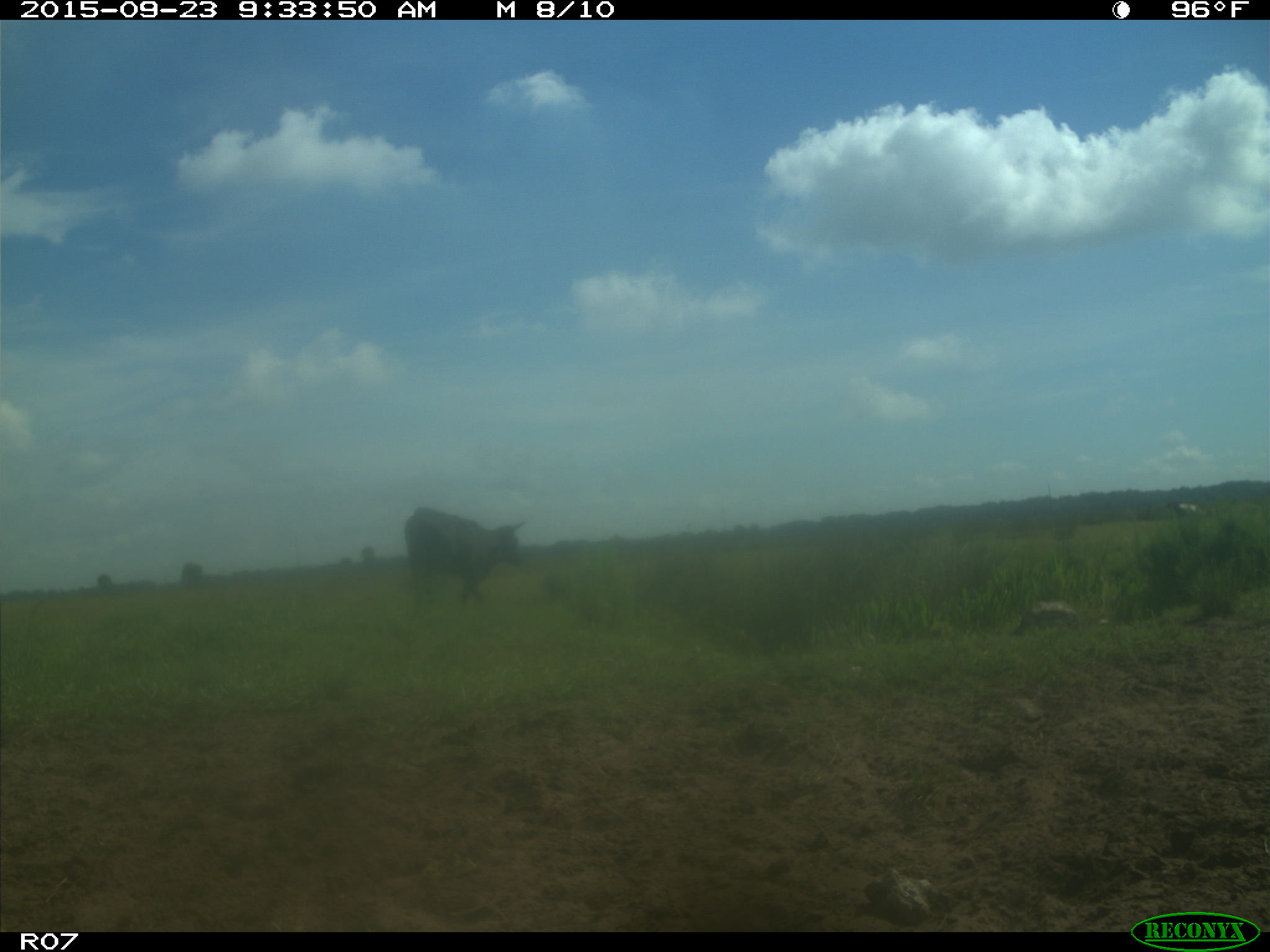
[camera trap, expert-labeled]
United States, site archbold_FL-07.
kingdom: Animalia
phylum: Chordata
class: Mammalia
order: Artiodactyla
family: Bovidae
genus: Bos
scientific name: Bos taurus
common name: domestic cow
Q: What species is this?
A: Bos taurus (domestic cow).